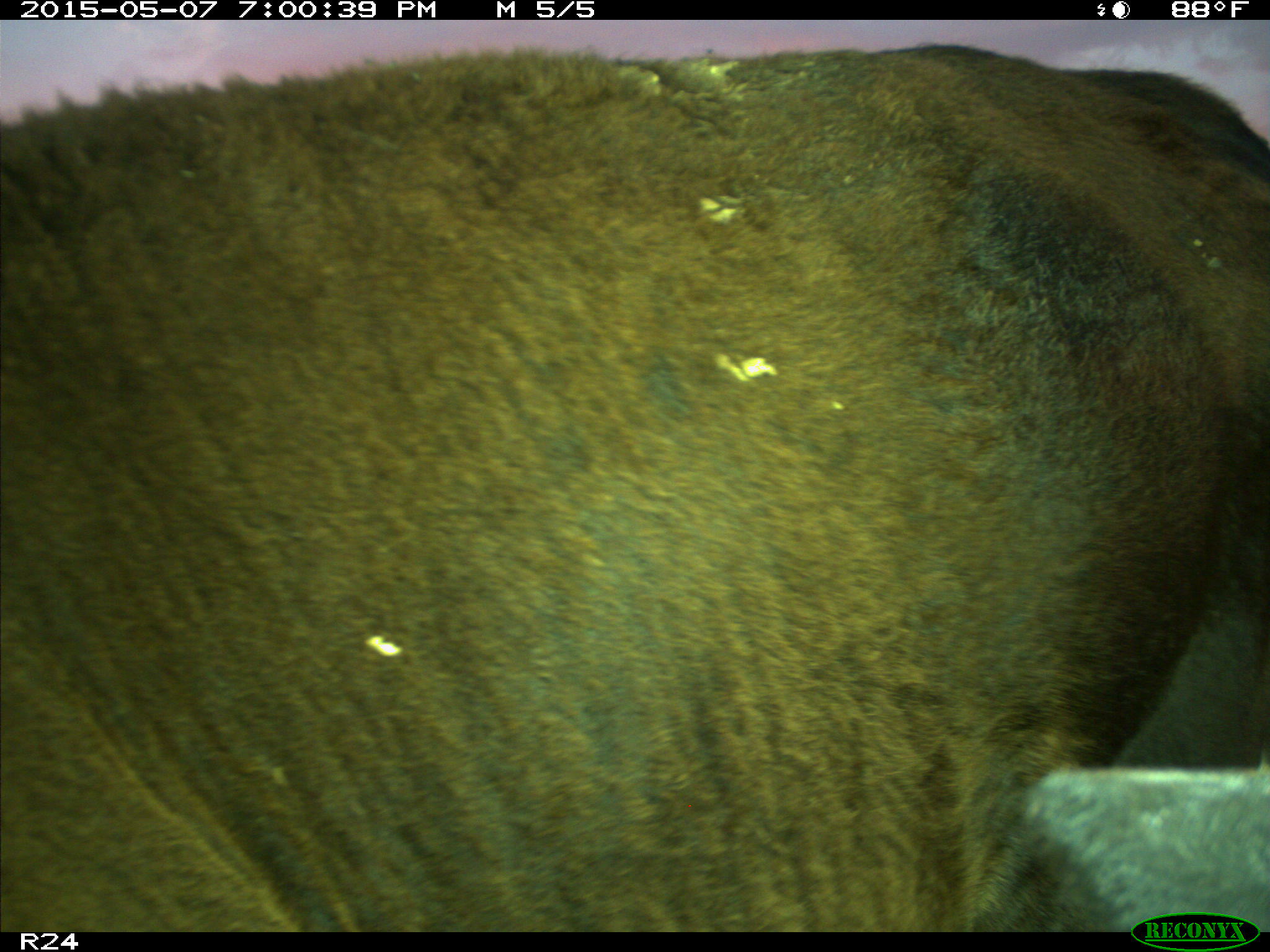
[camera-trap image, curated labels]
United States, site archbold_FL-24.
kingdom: Animalia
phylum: Chordata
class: Mammalia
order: Artiodactyla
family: Bovidae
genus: Bos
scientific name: Bos taurus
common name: domestic cow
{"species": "Bos taurus (domestic cow)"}